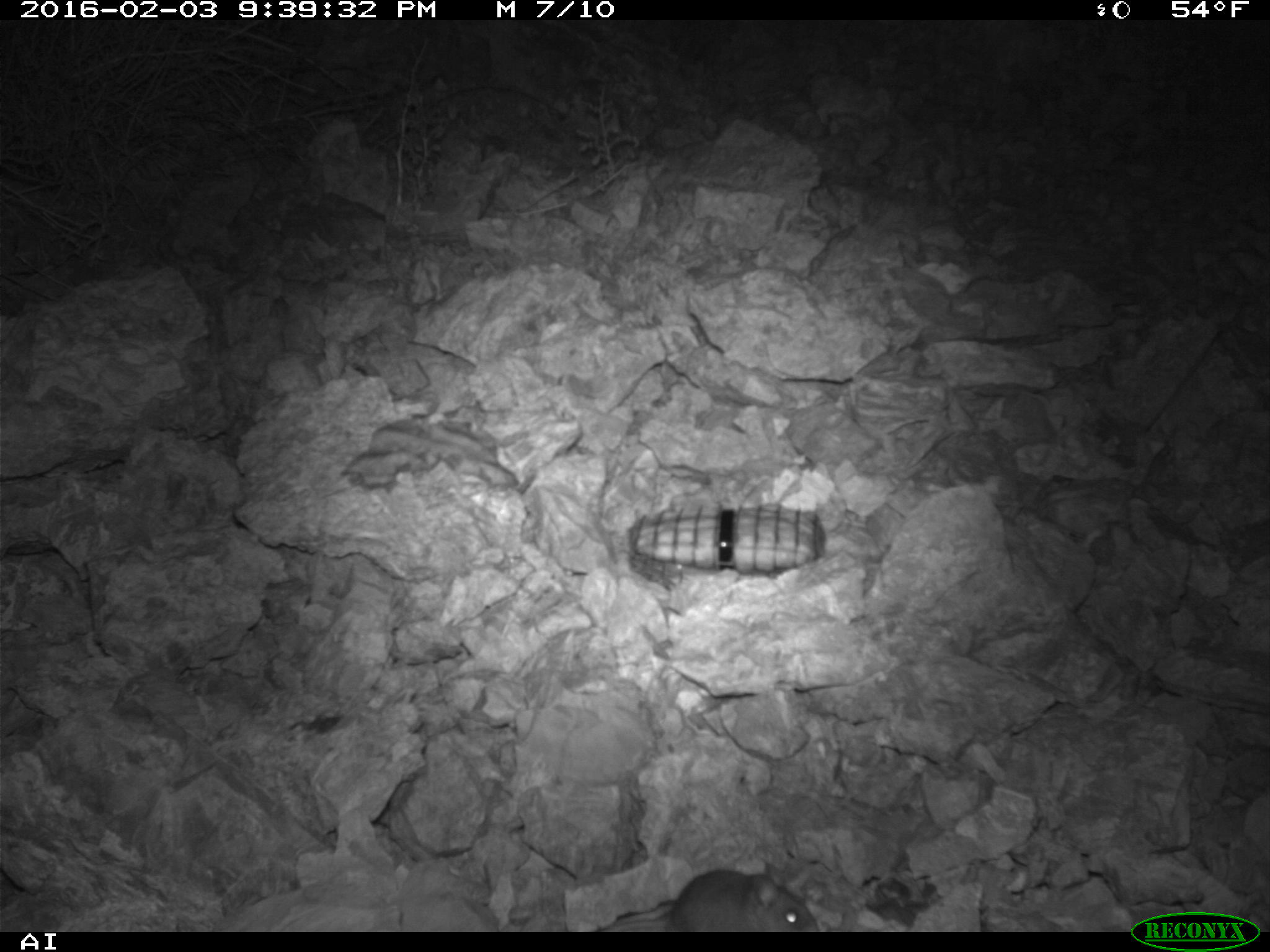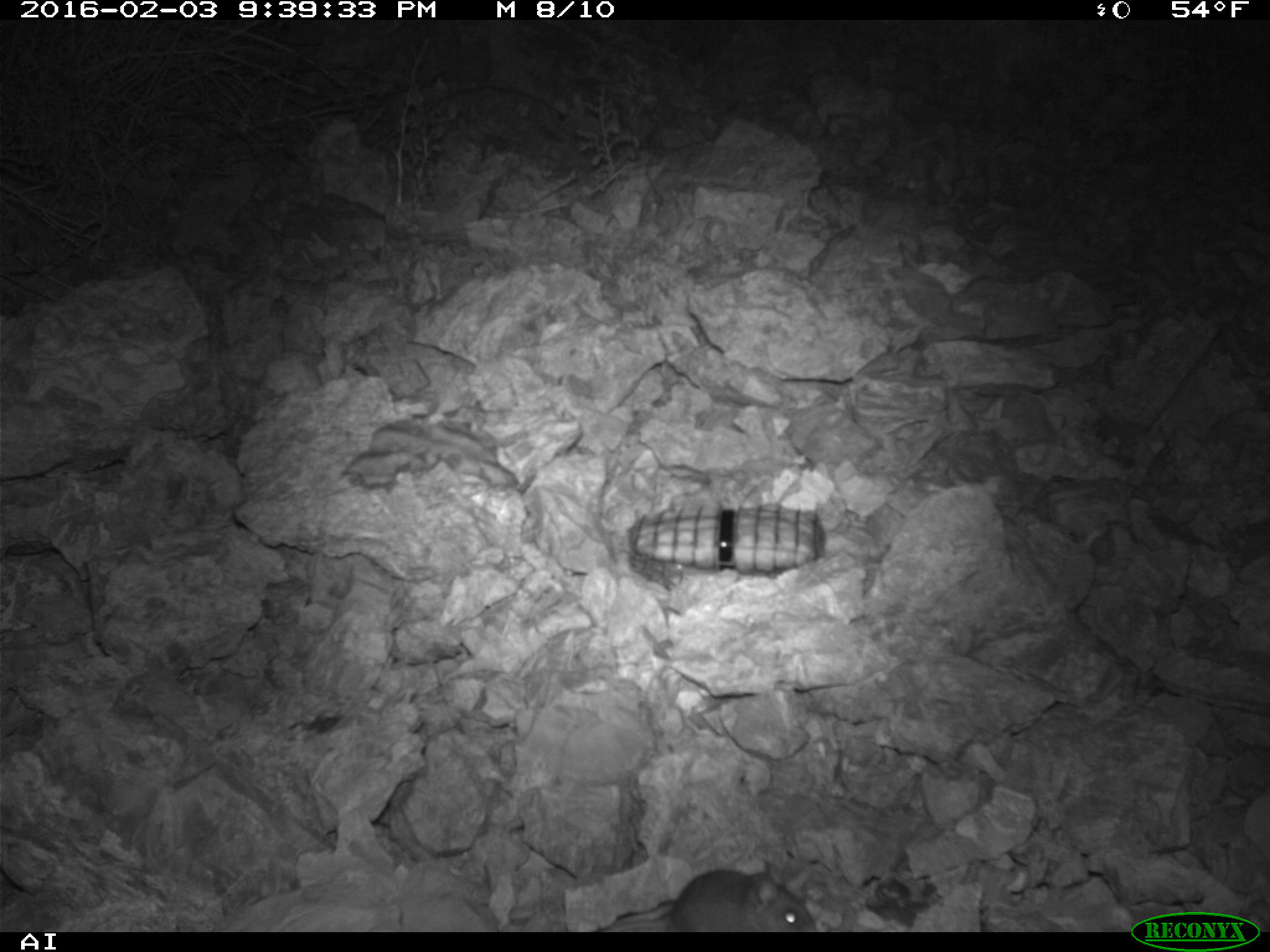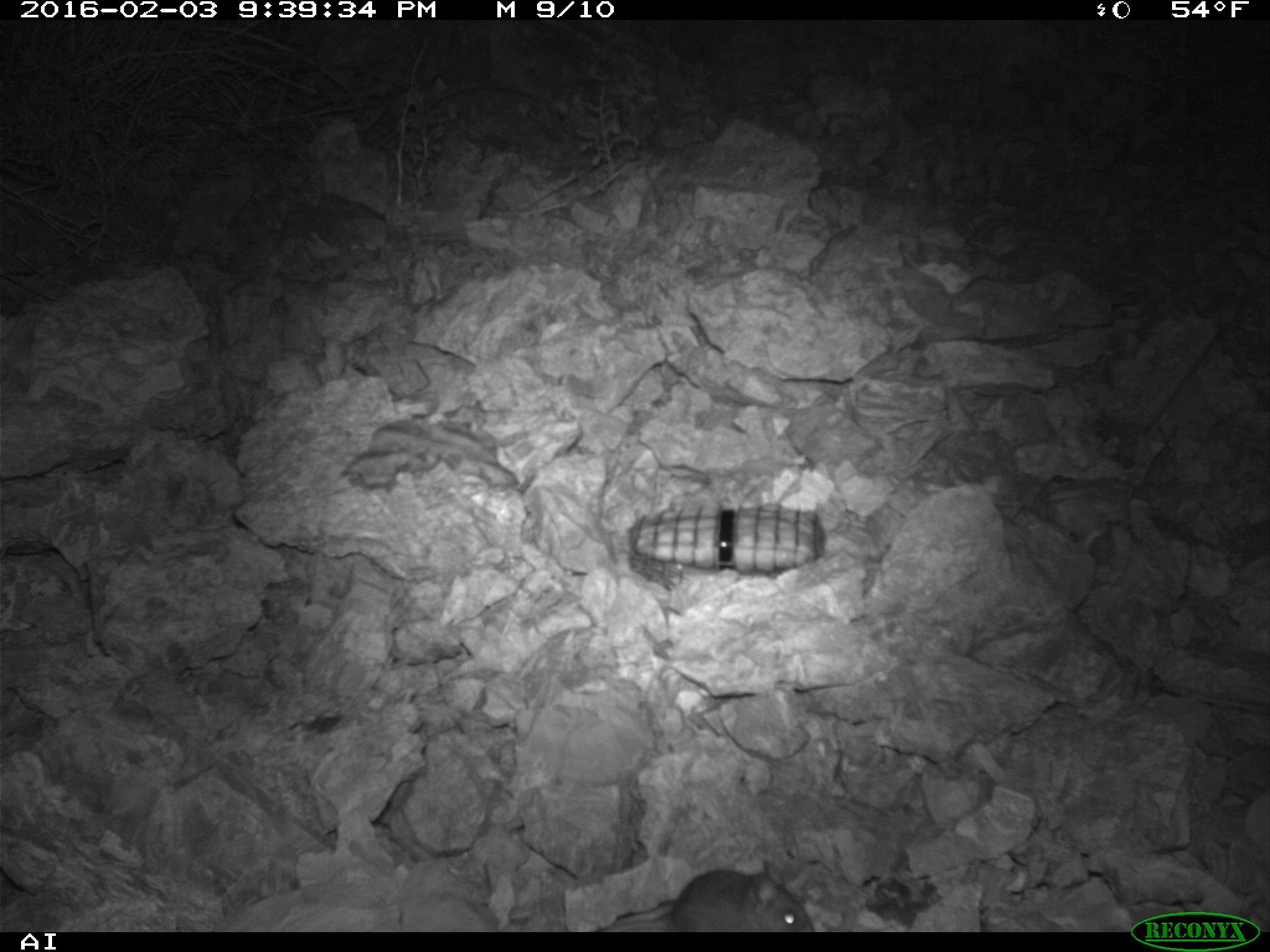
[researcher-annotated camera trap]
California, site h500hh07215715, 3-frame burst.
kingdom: Animalia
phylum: Chordata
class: Mammalia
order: Rodentia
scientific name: Rodentia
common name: rodent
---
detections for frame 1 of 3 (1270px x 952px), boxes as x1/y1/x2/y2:
rodent: 595/870/820/932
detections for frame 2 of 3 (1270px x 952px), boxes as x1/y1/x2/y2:
rodent: 591/862/817/932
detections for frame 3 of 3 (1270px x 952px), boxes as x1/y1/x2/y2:
rodent: 591/859/819/932